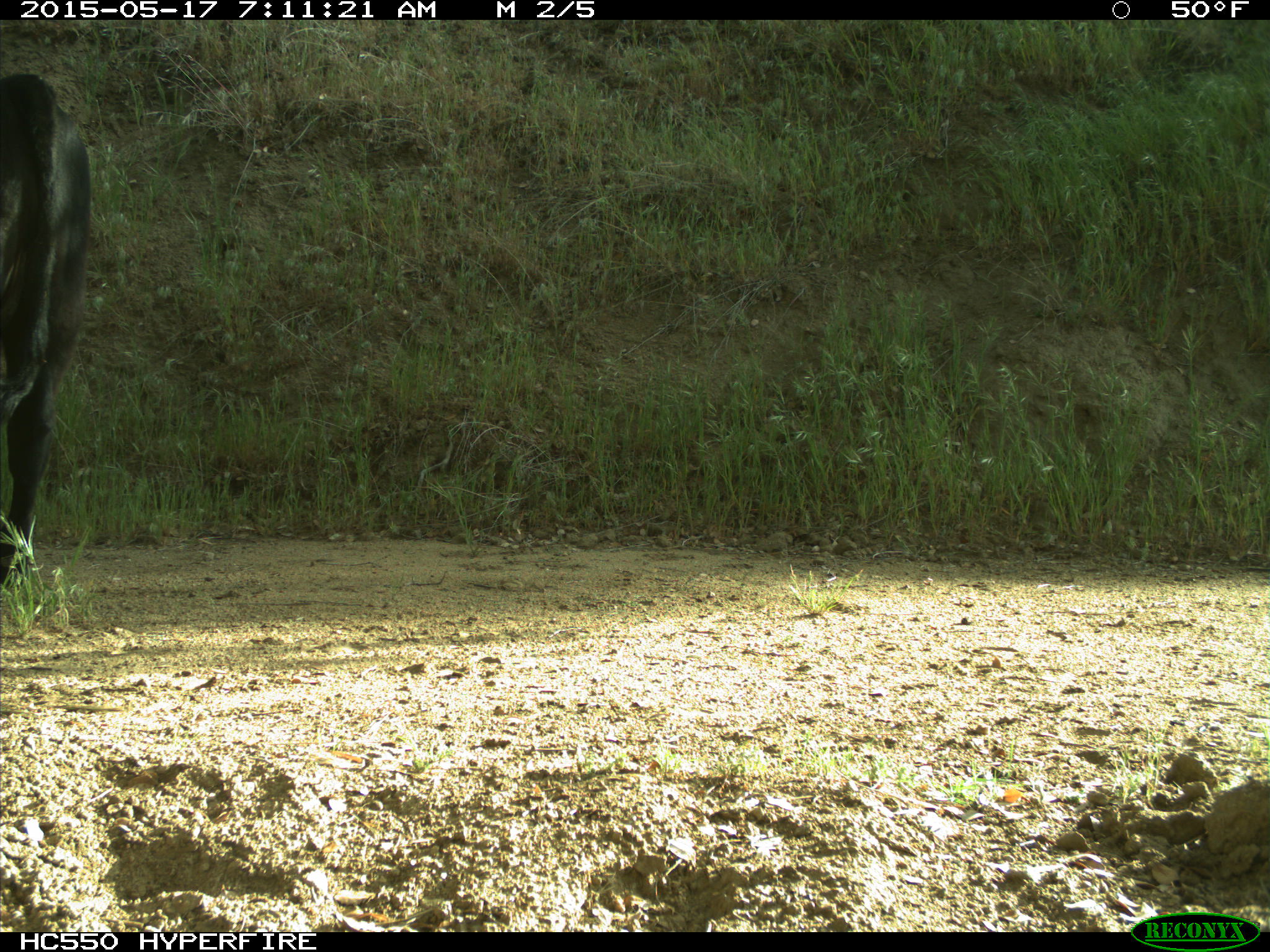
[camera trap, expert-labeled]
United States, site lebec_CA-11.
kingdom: Animalia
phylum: Chordata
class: Mammalia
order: Artiodactyla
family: Bovidae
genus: Bos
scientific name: Bos taurus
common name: domestic cow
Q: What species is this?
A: Bos taurus (domestic cow).